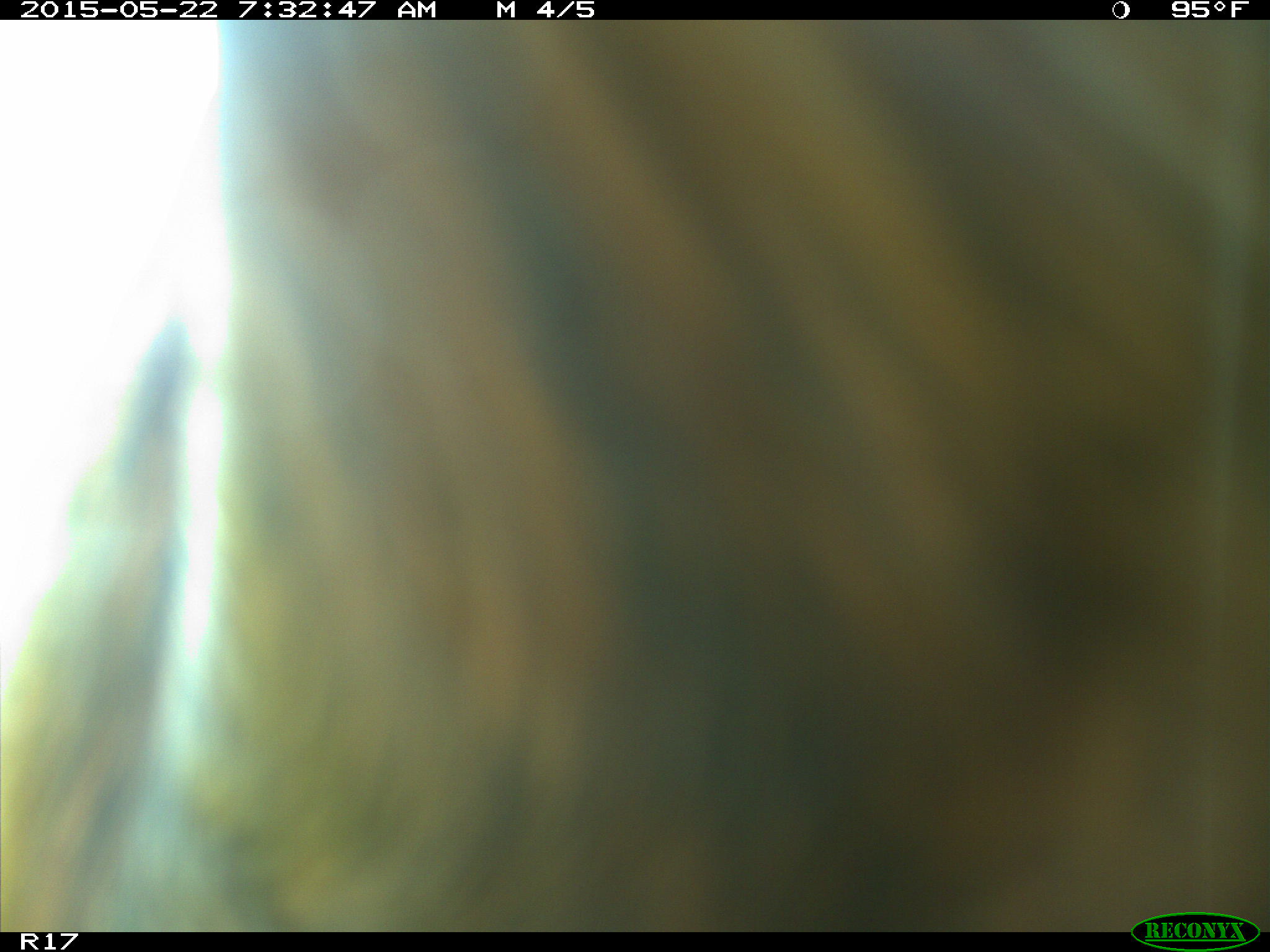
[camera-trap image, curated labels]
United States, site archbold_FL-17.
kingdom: Animalia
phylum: Chordata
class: Mammalia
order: Artiodactyla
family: Bovidae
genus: Bos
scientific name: Bos taurus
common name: domestic cow